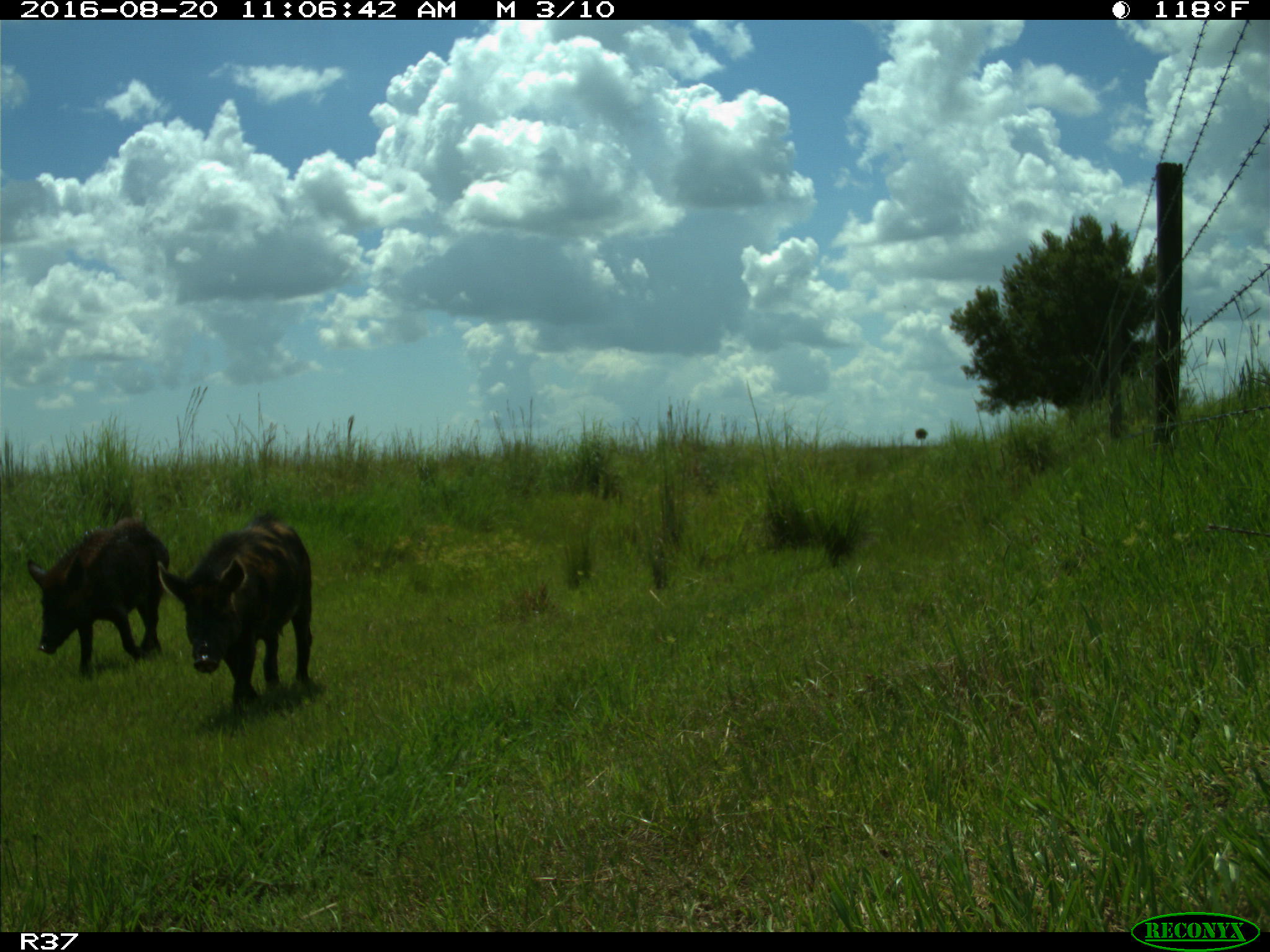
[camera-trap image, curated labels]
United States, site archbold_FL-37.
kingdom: Animalia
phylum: Chordata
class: Mammalia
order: Artiodactyla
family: Suidae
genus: Sus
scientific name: Sus scrofa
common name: wild boar